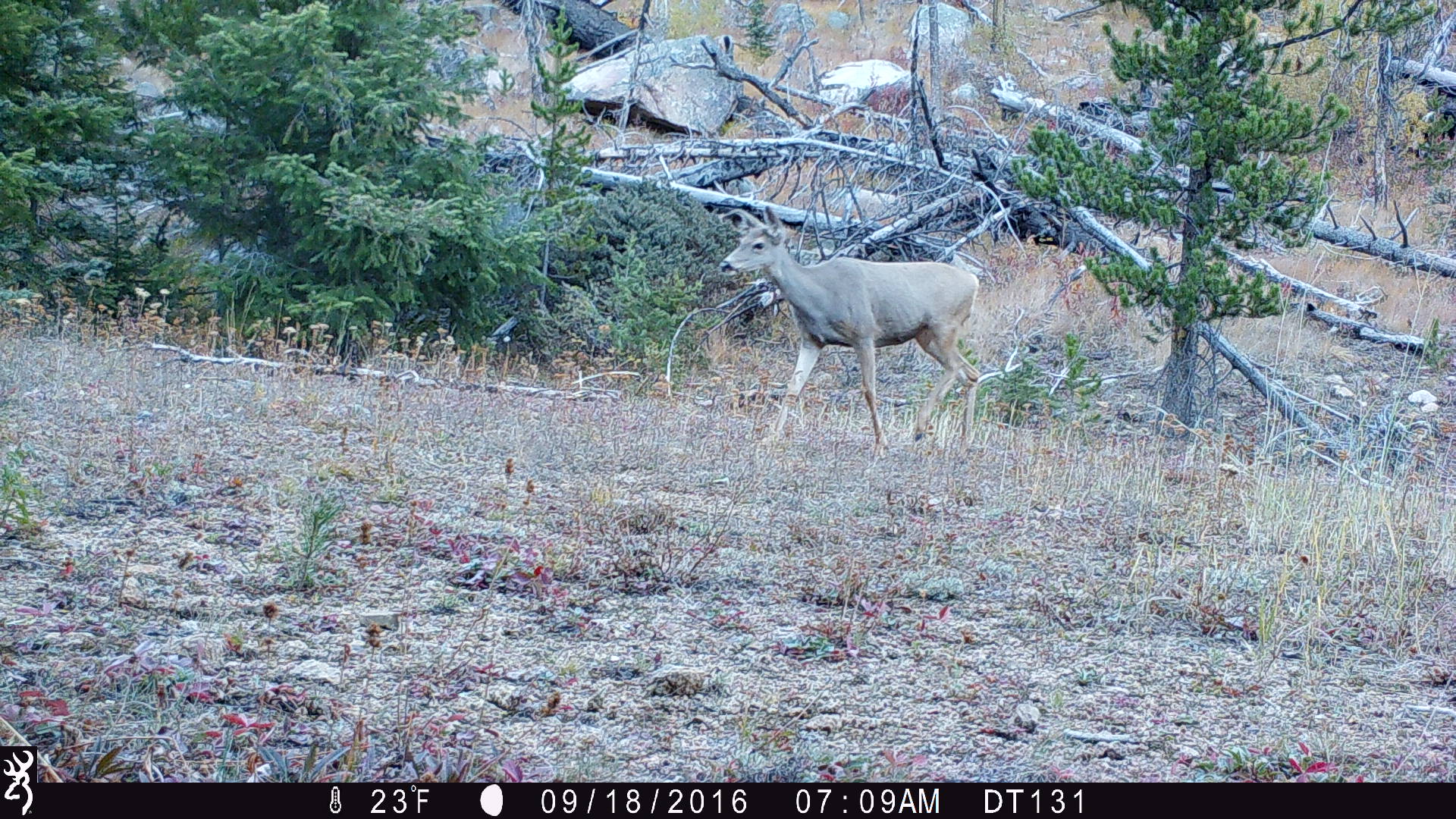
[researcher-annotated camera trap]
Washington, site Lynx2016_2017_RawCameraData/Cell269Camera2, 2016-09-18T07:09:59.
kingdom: Animalia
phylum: Chordata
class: Mammalia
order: Artiodactyla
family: Cervidae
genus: Odocoileus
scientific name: Odocoileus hemionus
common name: mule deer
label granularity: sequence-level